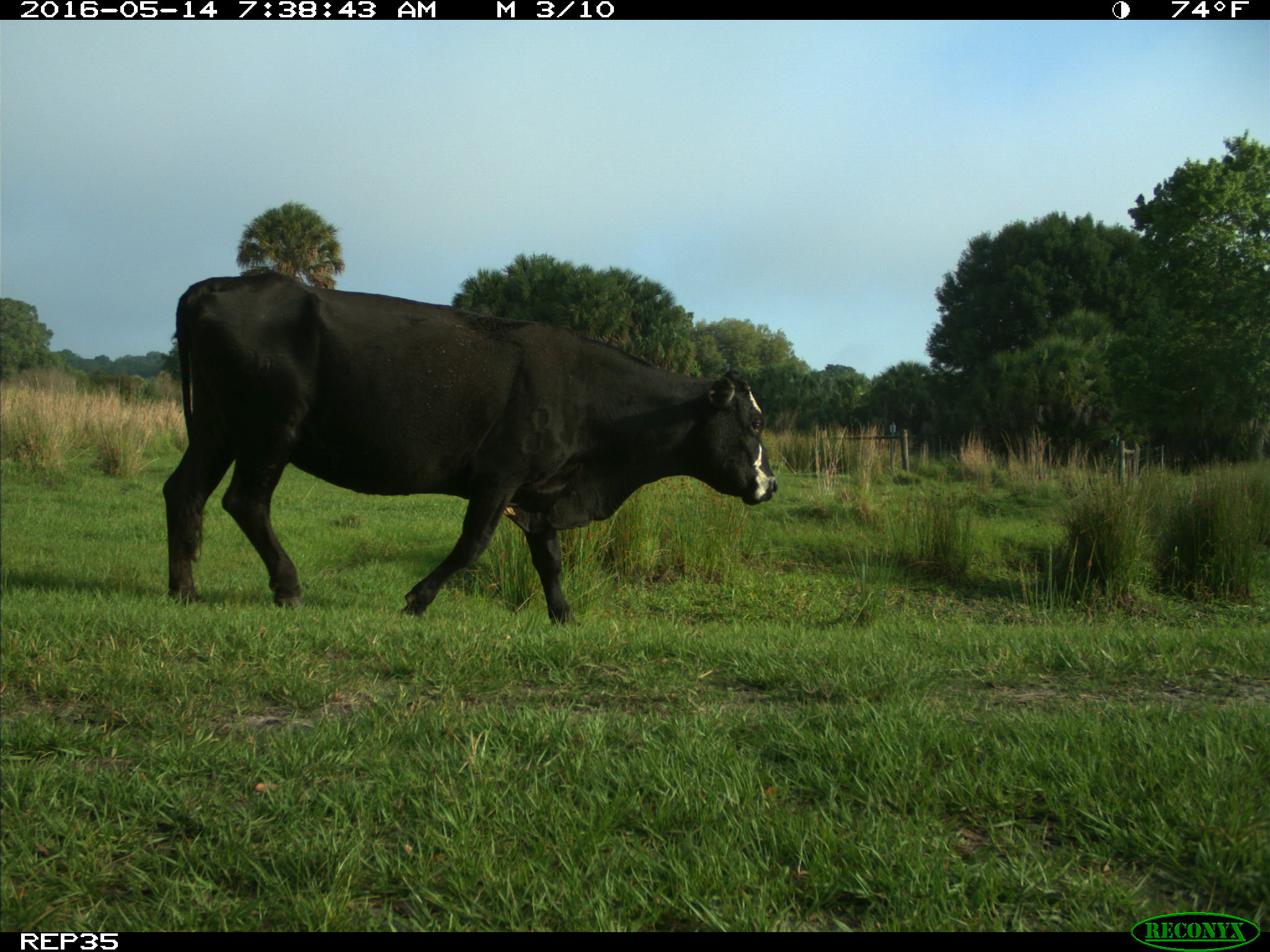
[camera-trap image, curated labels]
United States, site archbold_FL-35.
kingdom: Animalia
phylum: Chordata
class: Mammalia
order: Artiodactyla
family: Bovidae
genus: Bos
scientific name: Bos taurus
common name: domestic cow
Bos taurus (domestic cow).